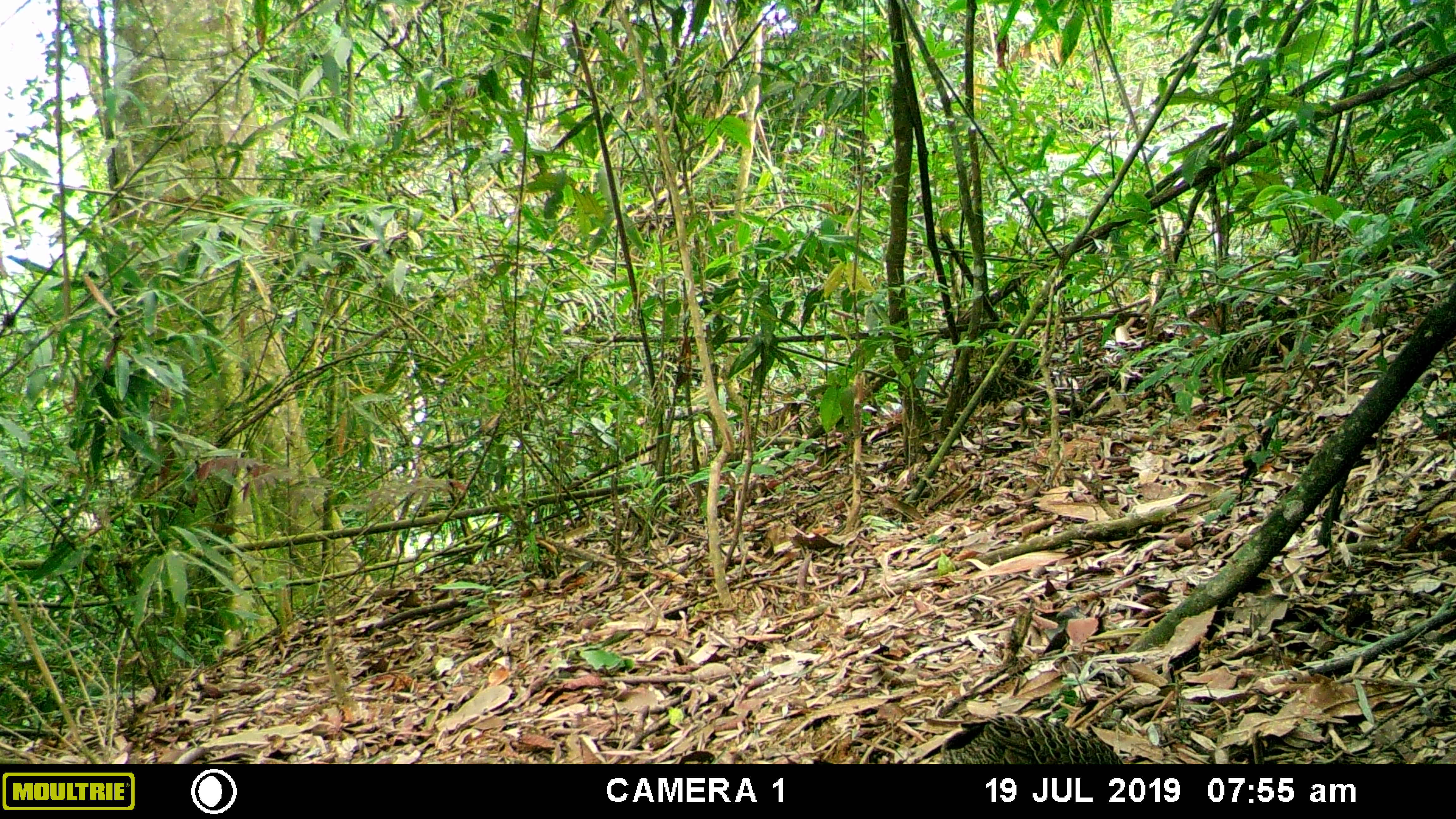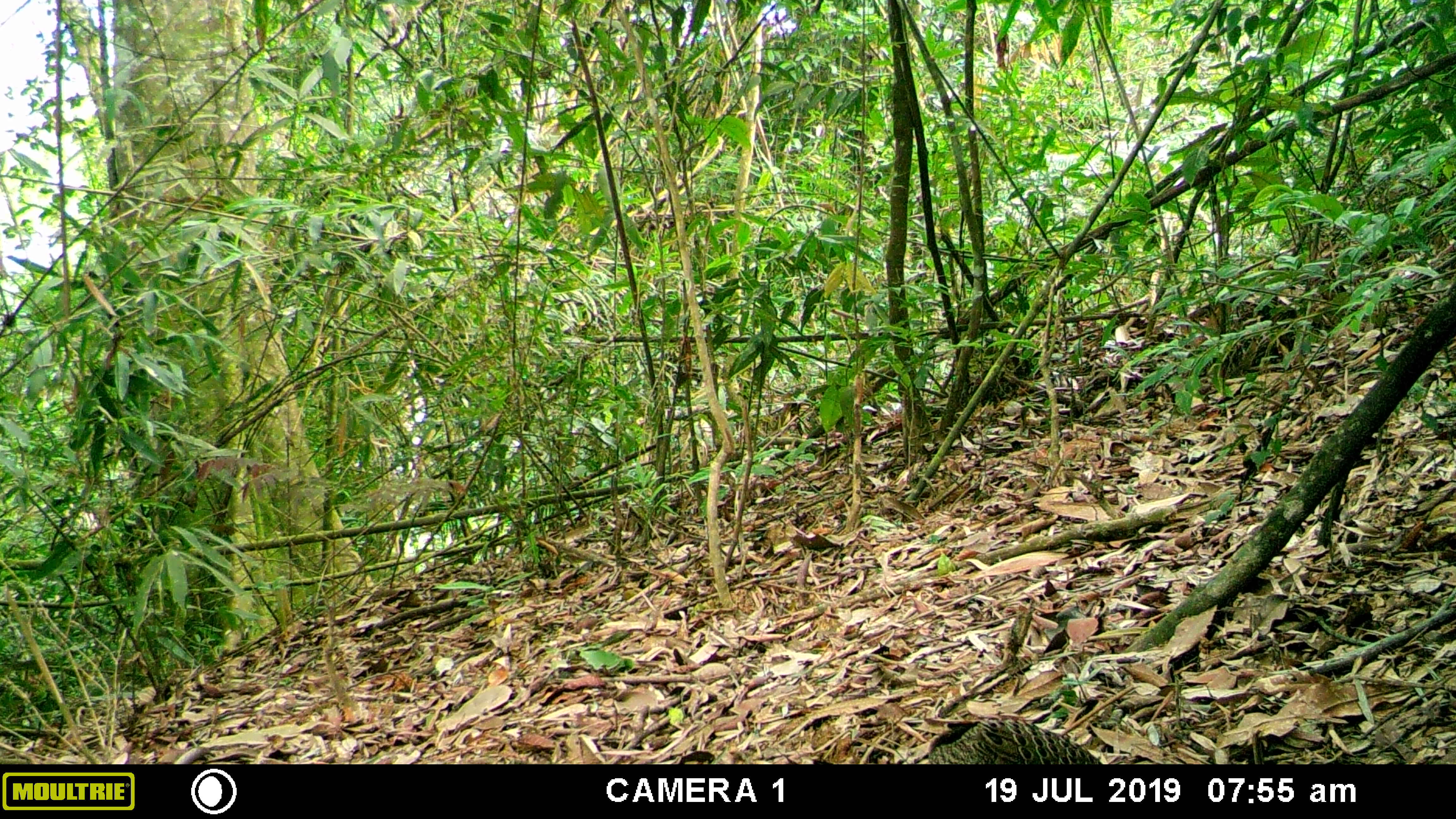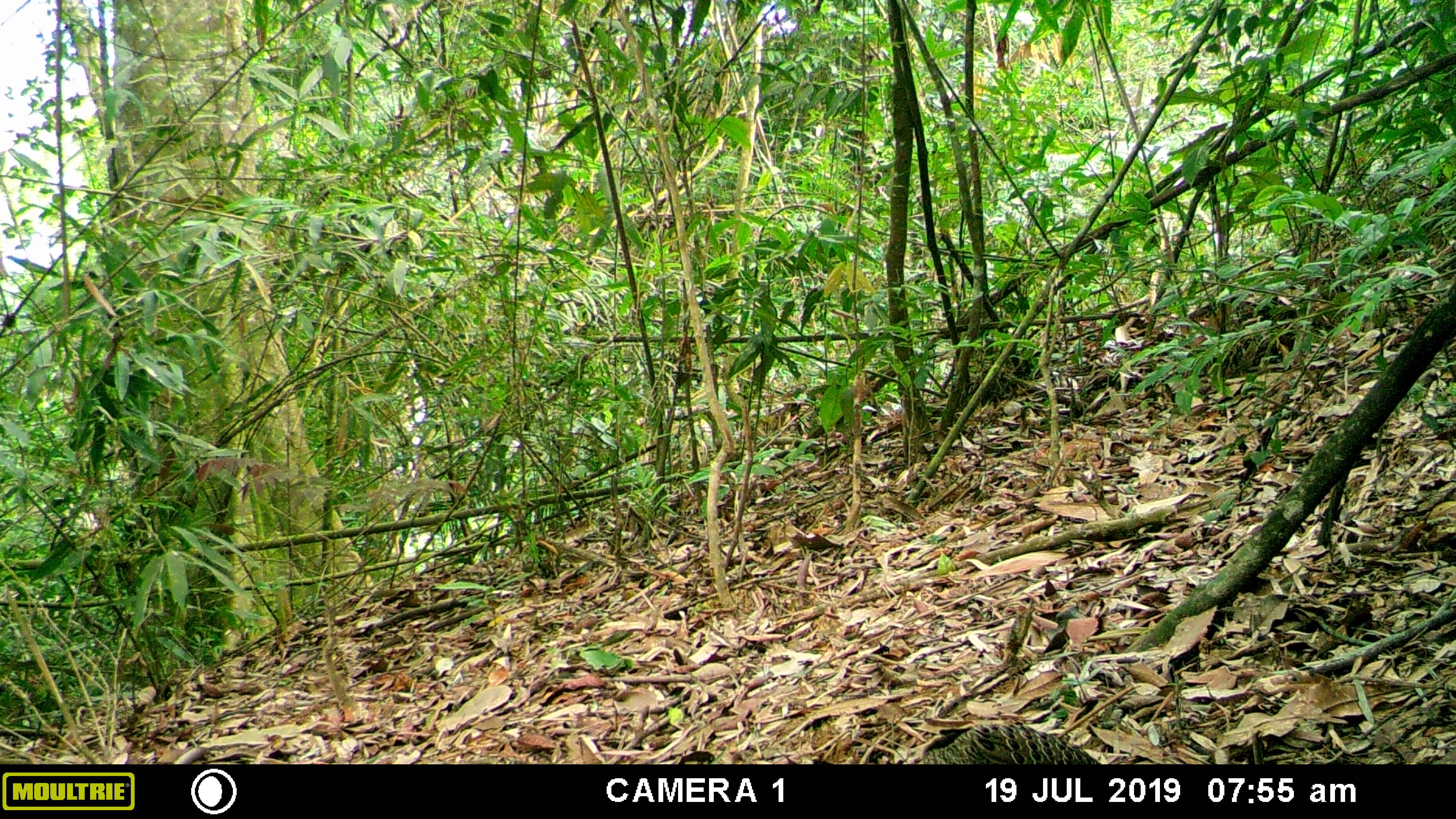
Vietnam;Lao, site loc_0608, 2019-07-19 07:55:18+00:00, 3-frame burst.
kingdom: Animalia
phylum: Chordata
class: Aves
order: Galliformes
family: Phasianidae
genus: Polyplectron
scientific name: Polyplectron bicalcaratum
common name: gray peacock-pheasant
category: grey peacock pheasant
Grey peacock pheasant (gray peacock-pheasant) (Polyplectron bicalcaratum). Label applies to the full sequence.